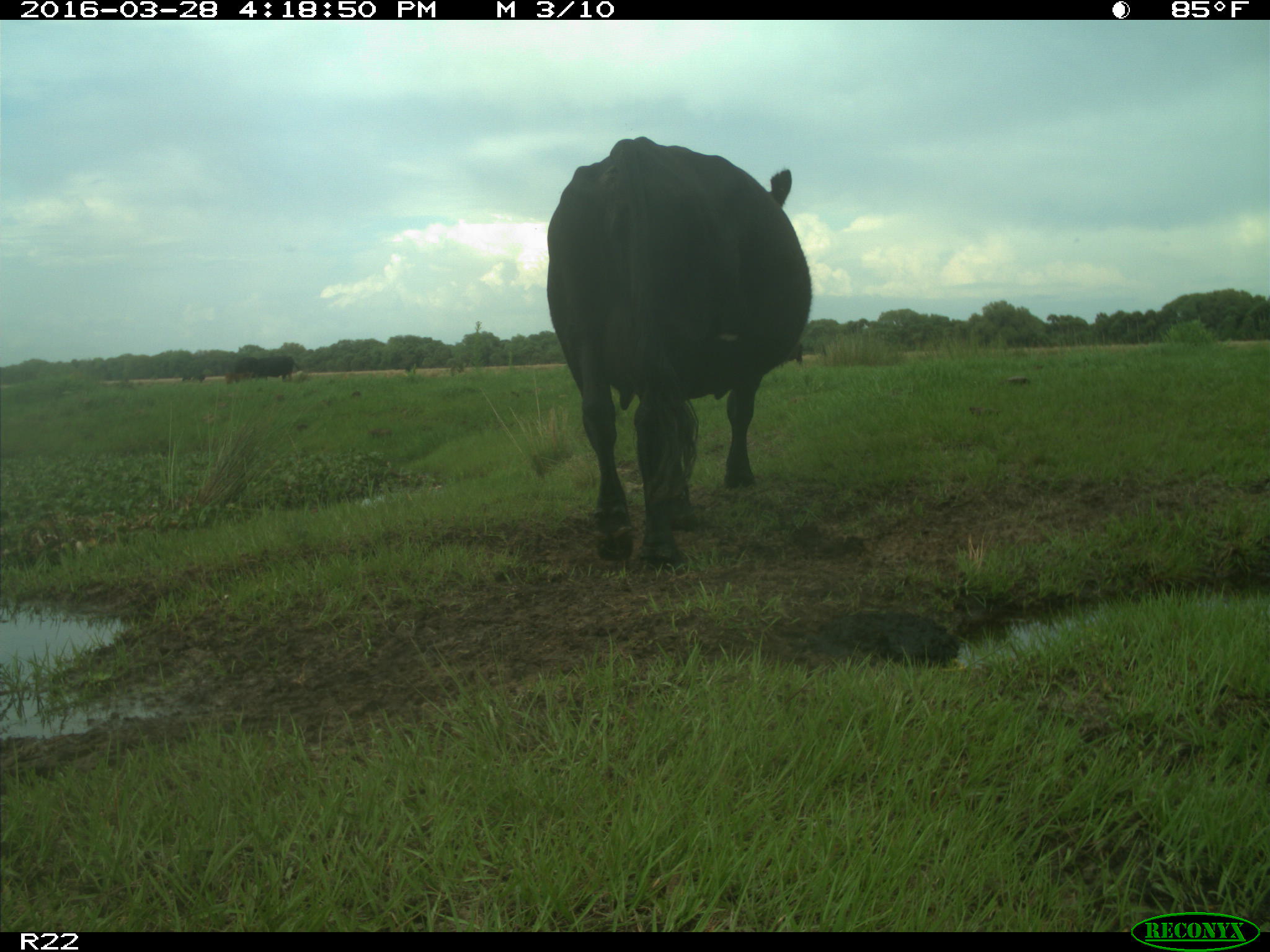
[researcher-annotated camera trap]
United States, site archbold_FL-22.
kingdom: Animalia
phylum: Chordata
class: Mammalia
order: Artiodactyla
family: Bovidae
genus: Bos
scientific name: Bos taurus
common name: domestic cow